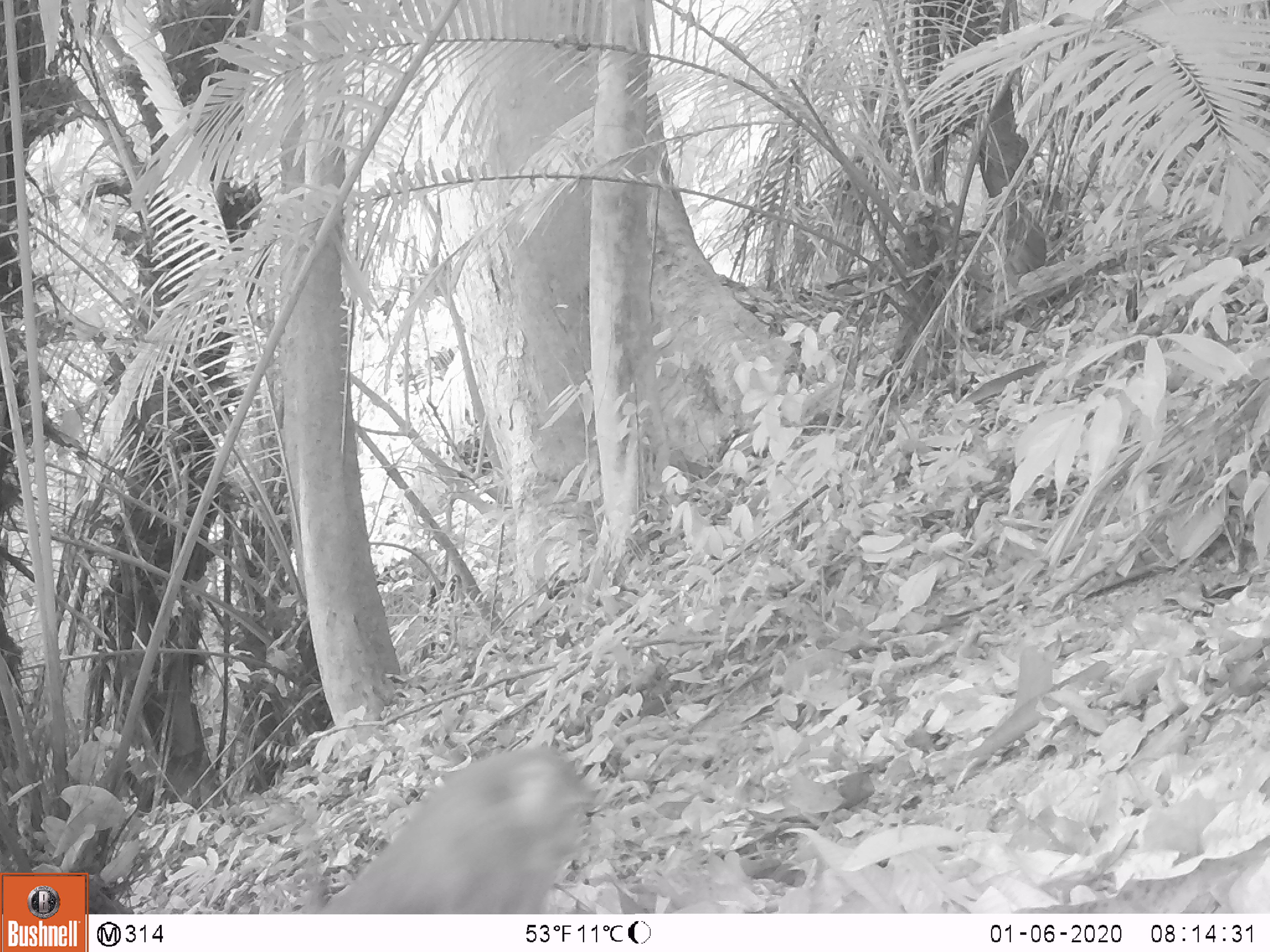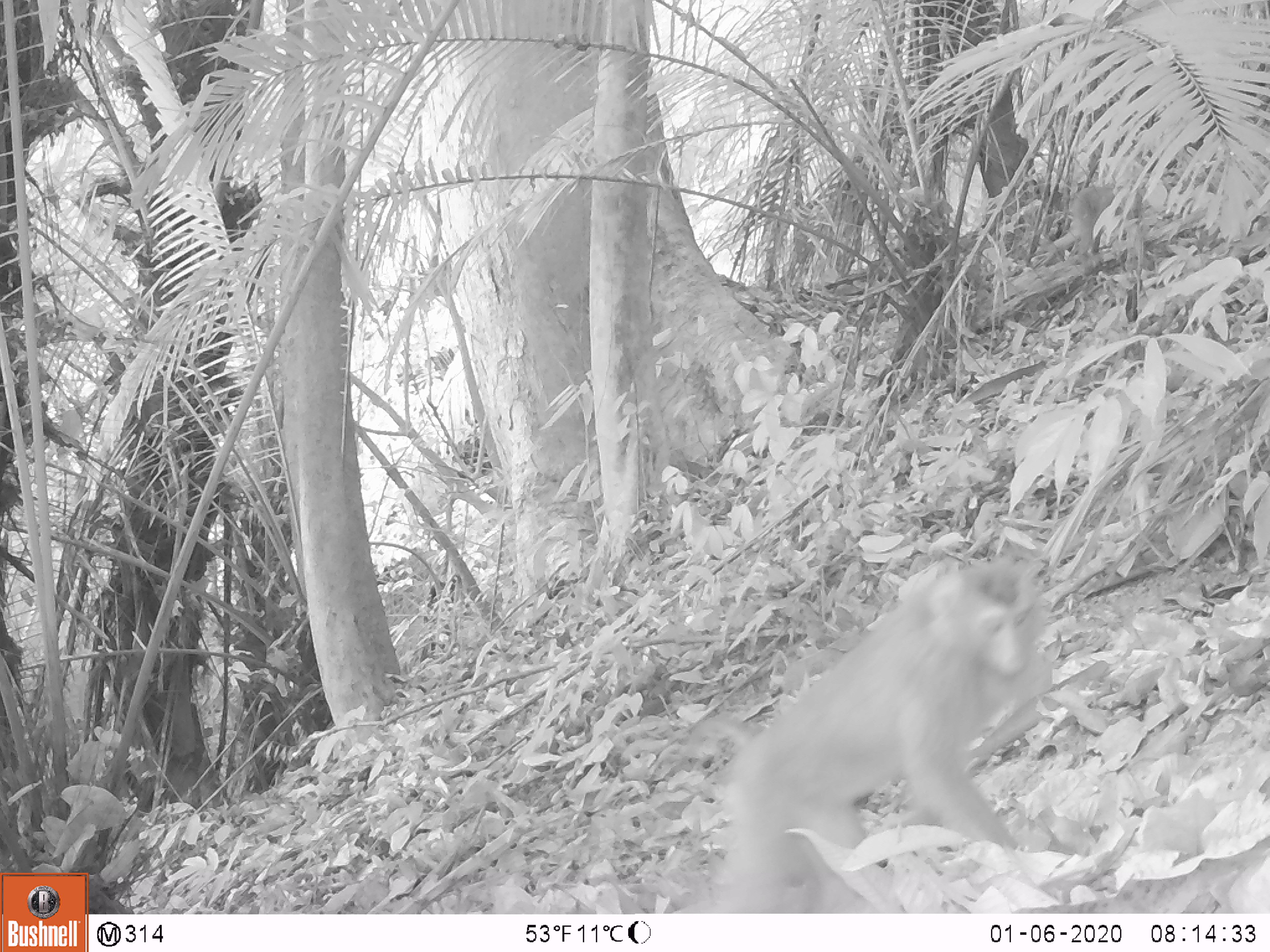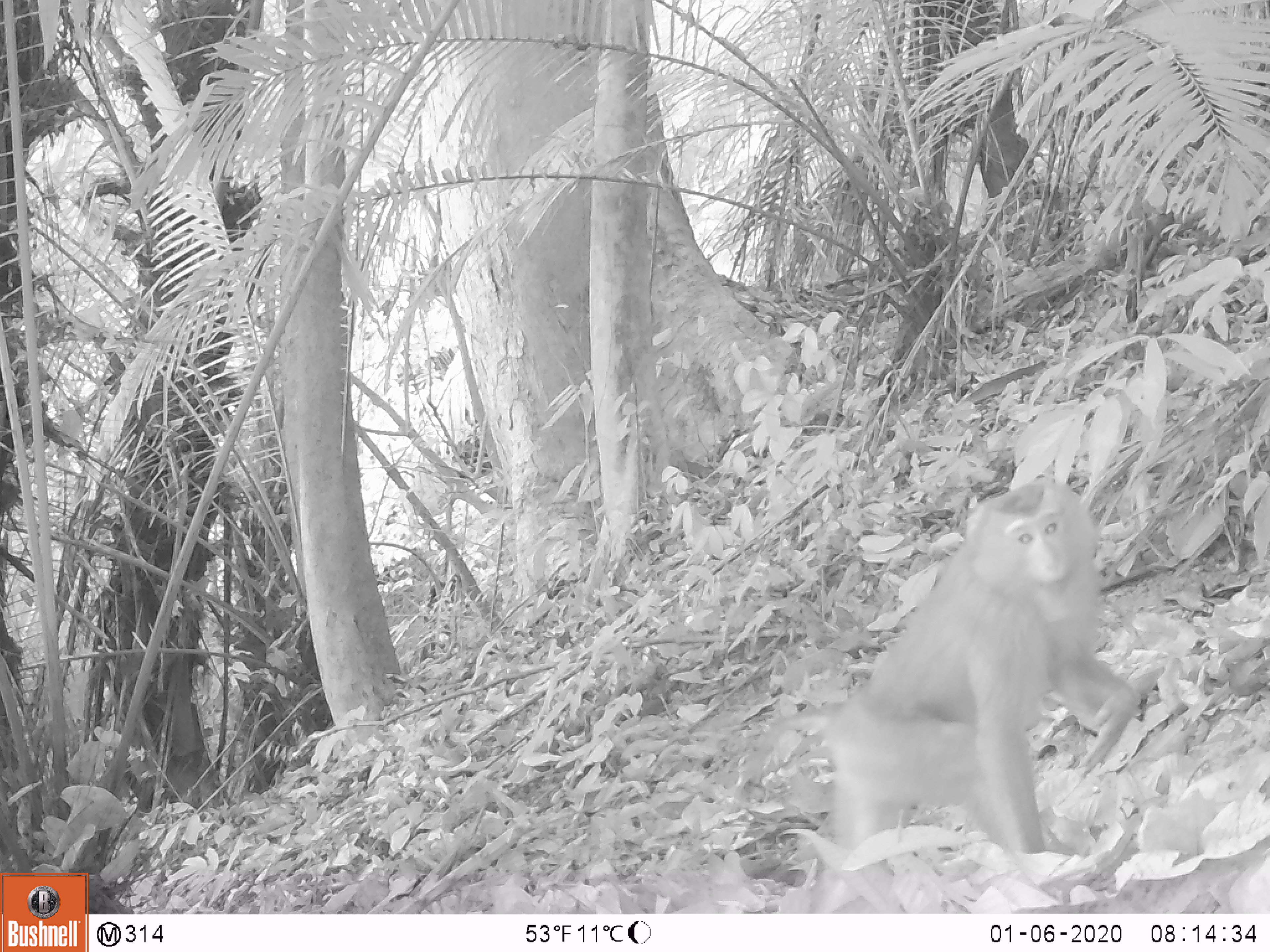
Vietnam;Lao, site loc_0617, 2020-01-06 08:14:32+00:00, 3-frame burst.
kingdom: Animalia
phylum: Chordata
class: Mammalia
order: Primates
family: Cercopithecidae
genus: Macaca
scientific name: Macaca nemestrina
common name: pig-tailed macaque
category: pig tailed macaque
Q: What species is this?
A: Pig tailed macaque (pig-tailed macaque) (Macaca nemestrina).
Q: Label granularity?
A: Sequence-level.